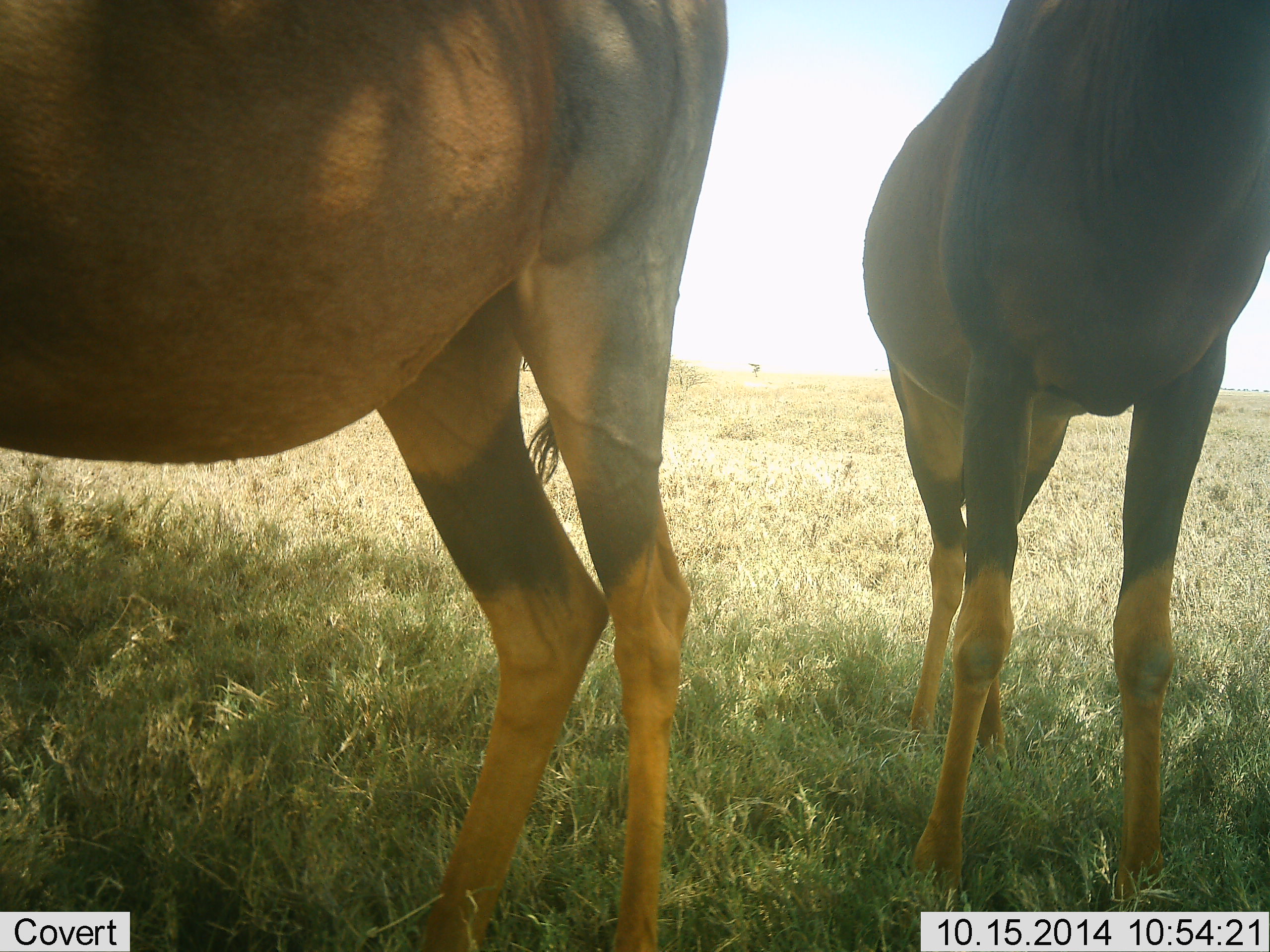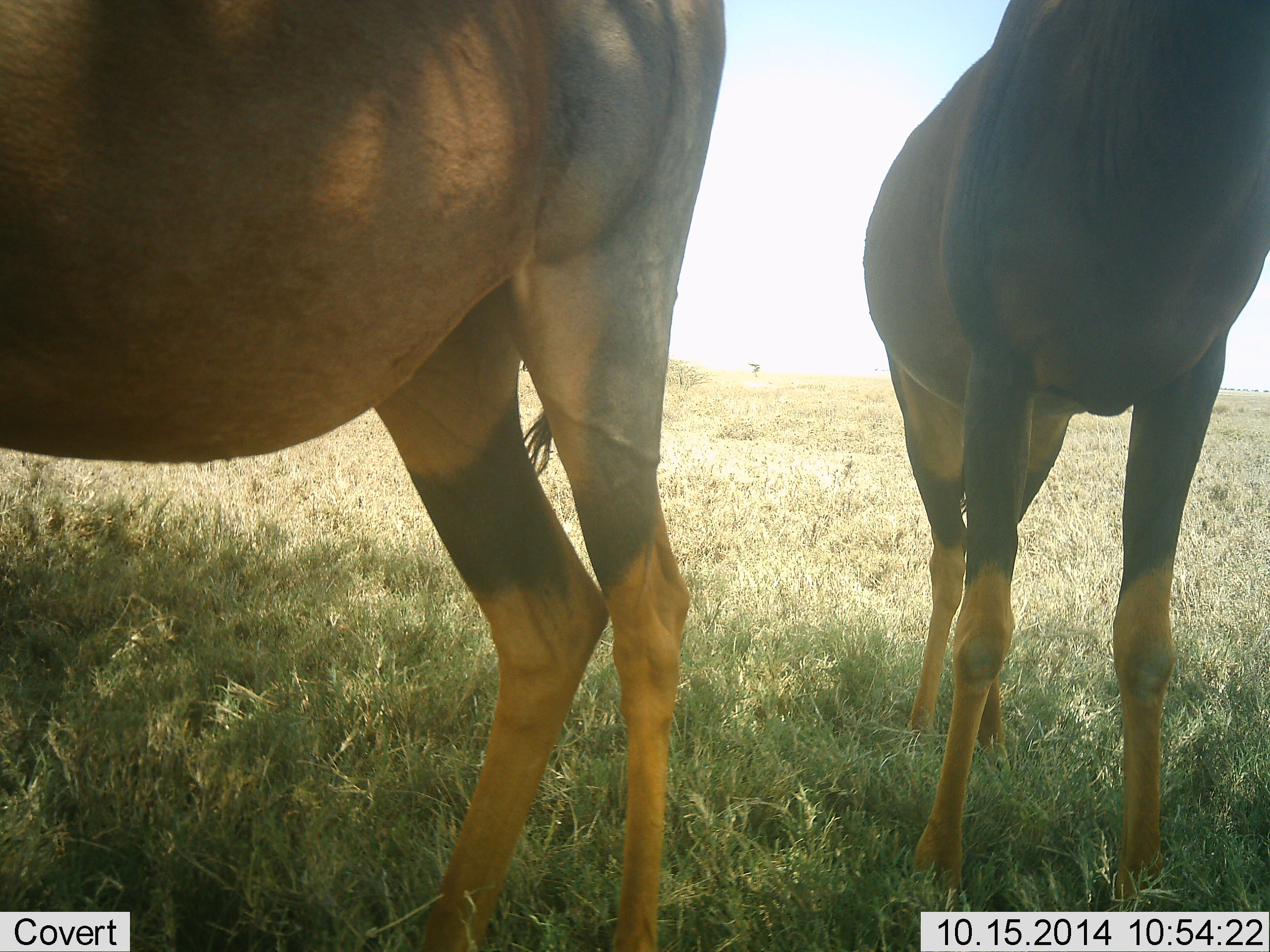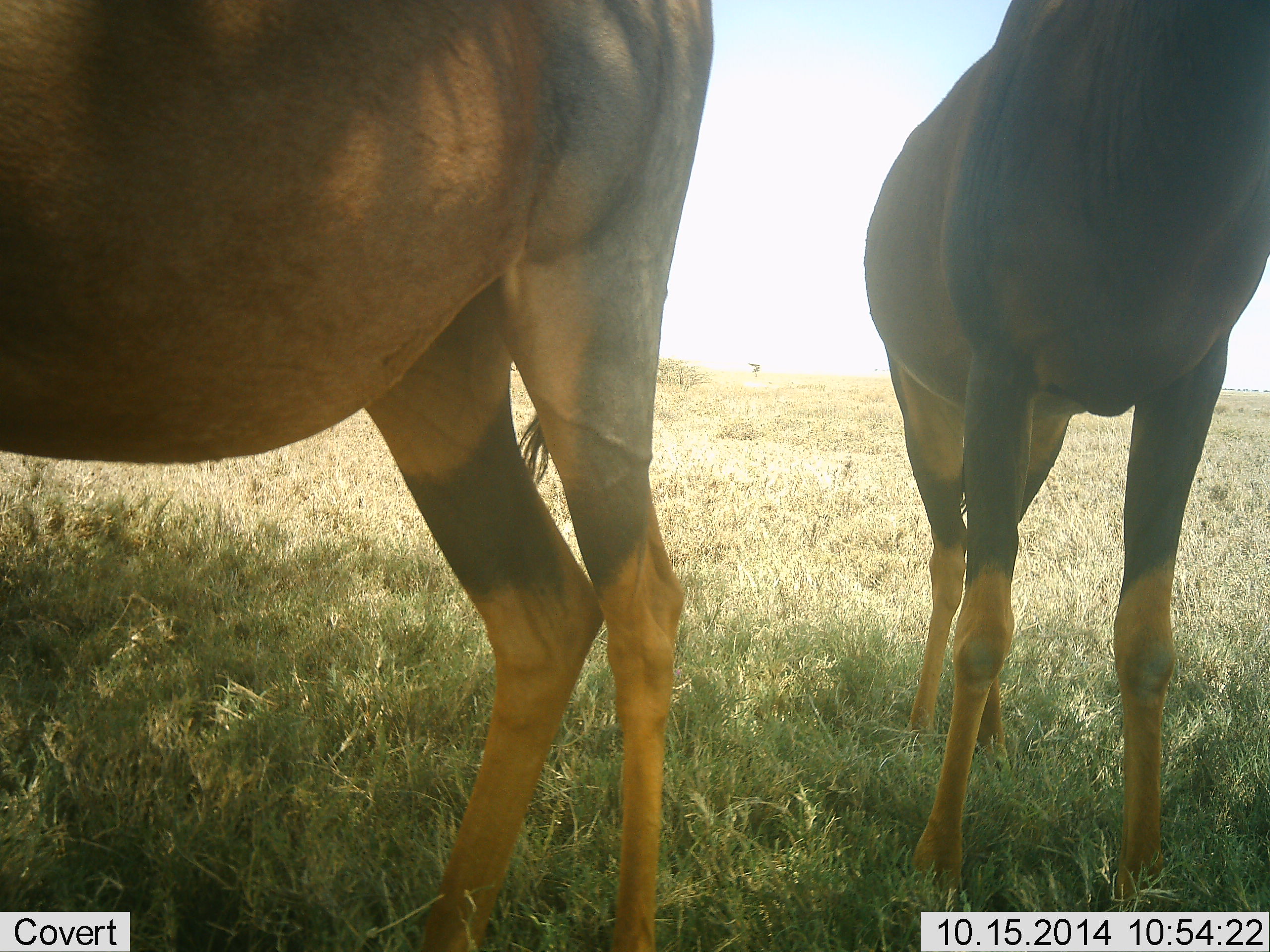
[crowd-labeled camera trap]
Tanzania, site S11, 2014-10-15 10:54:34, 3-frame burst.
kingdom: Animalia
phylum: Chordata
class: Mammalia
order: Artiodactyla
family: Bovidae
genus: Damaliscus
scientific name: Damaliscus lunatus jimela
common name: topi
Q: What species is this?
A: Topi (Damaliscus lunatus jimela).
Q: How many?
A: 2.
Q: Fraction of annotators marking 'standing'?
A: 100%.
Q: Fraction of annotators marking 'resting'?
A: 0%.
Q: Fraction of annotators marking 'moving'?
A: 0%.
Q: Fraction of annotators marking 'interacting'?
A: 0%.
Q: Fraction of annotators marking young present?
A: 0%.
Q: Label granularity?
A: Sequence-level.